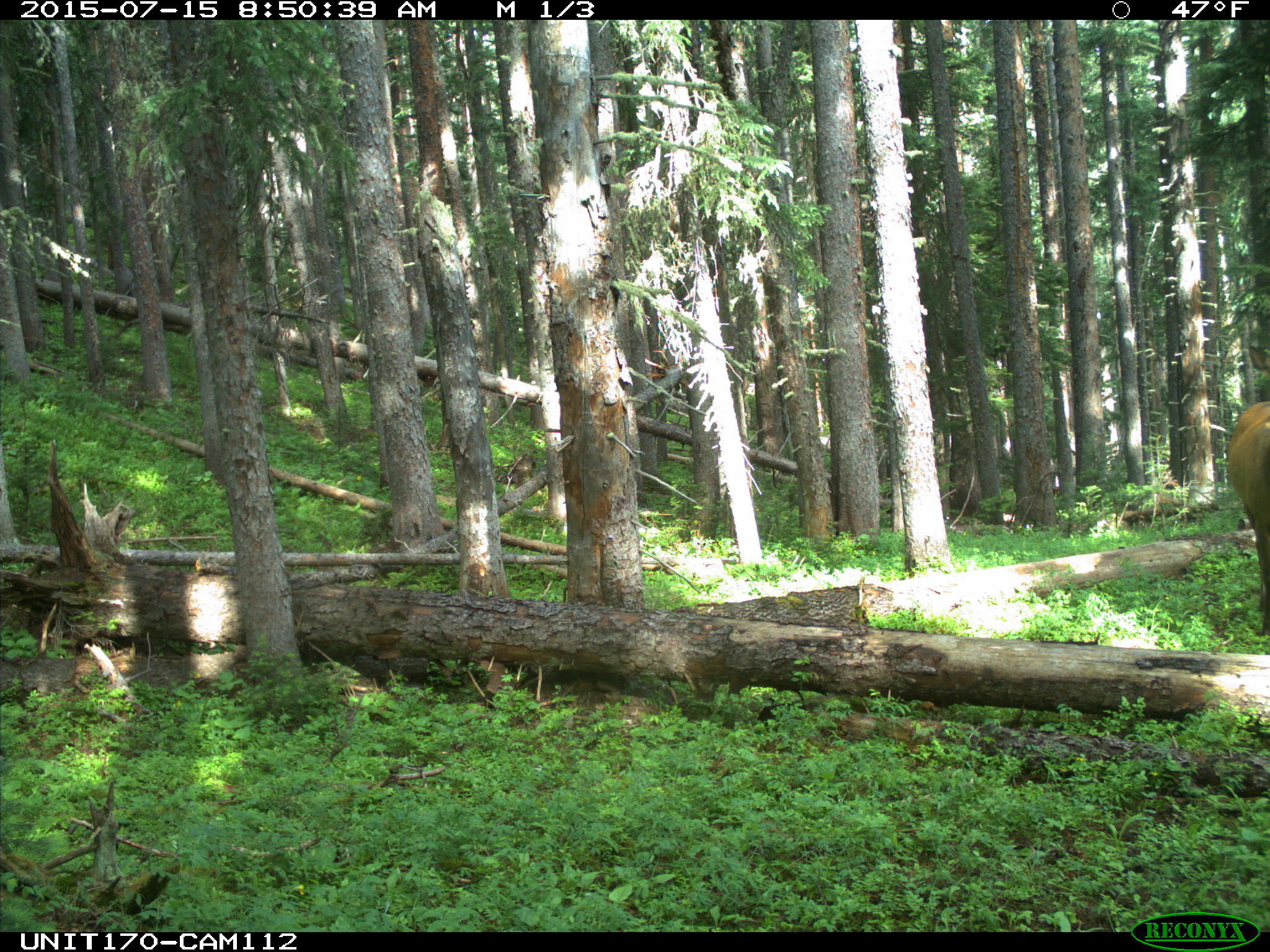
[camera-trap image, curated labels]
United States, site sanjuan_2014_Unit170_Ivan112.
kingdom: Animalia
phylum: Chordata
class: Mammalia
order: Artiodactyla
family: Cervidae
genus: Cervus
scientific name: Cervus elaphus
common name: red deer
Cervus elaphus (red deer).